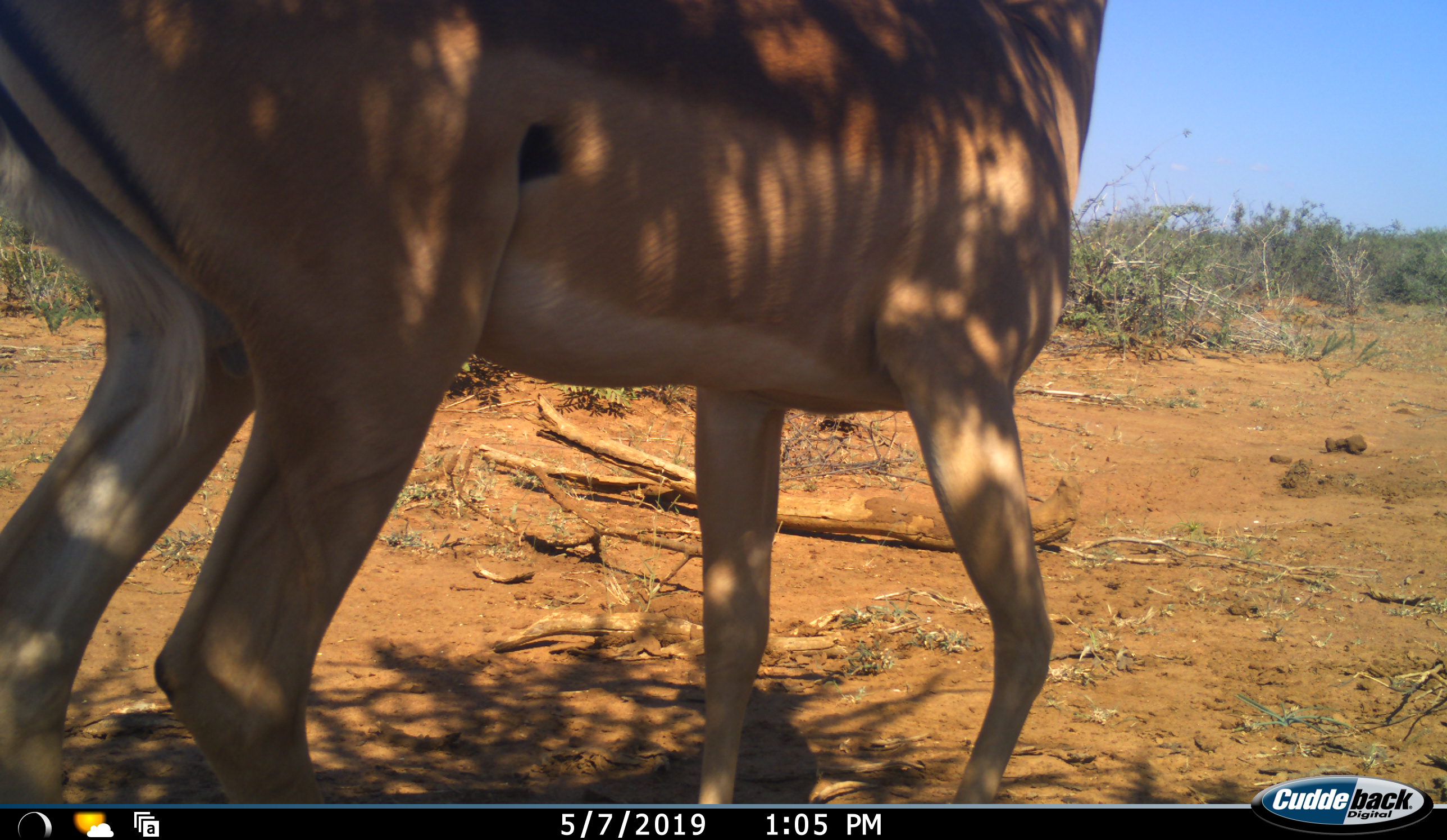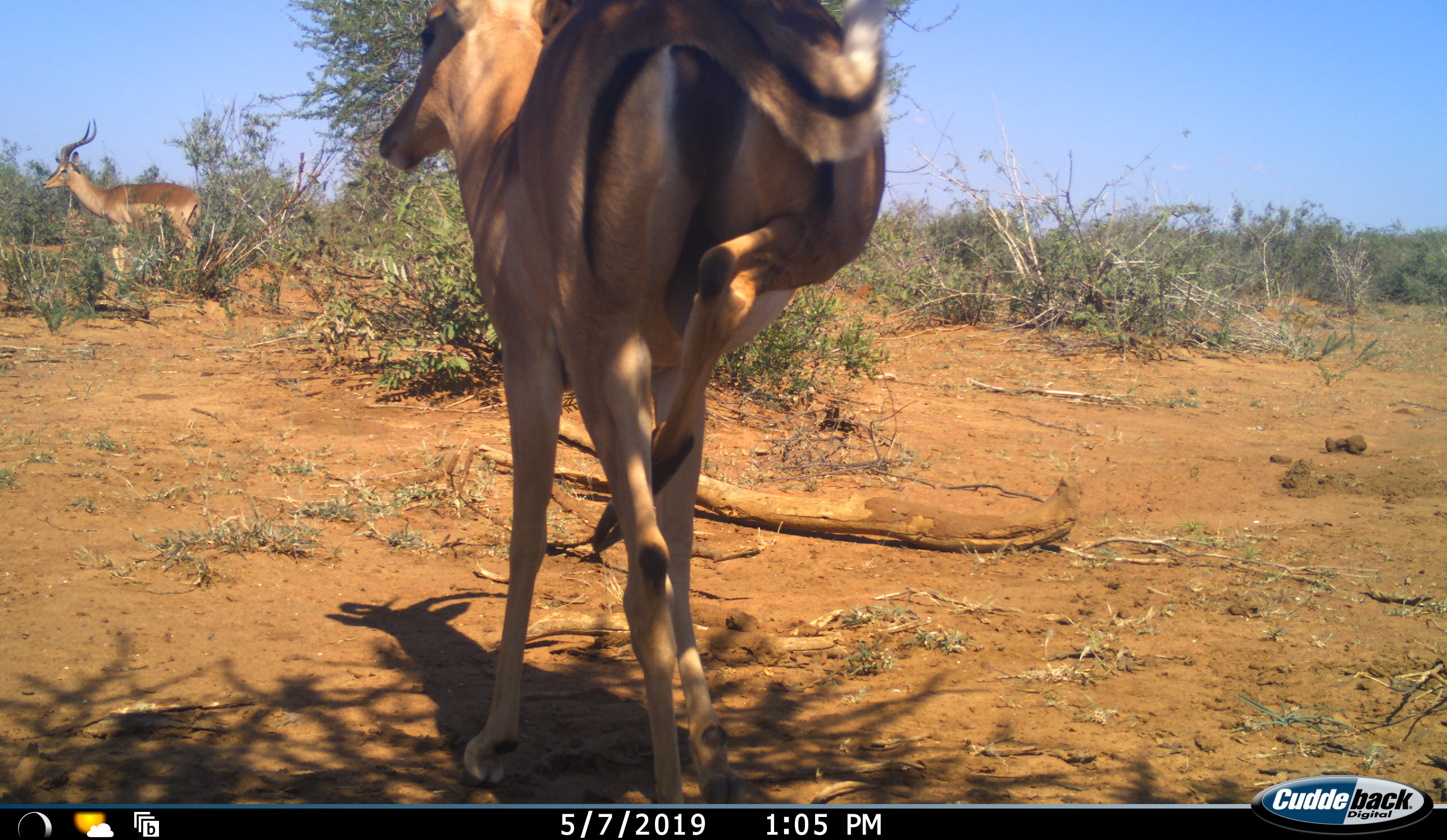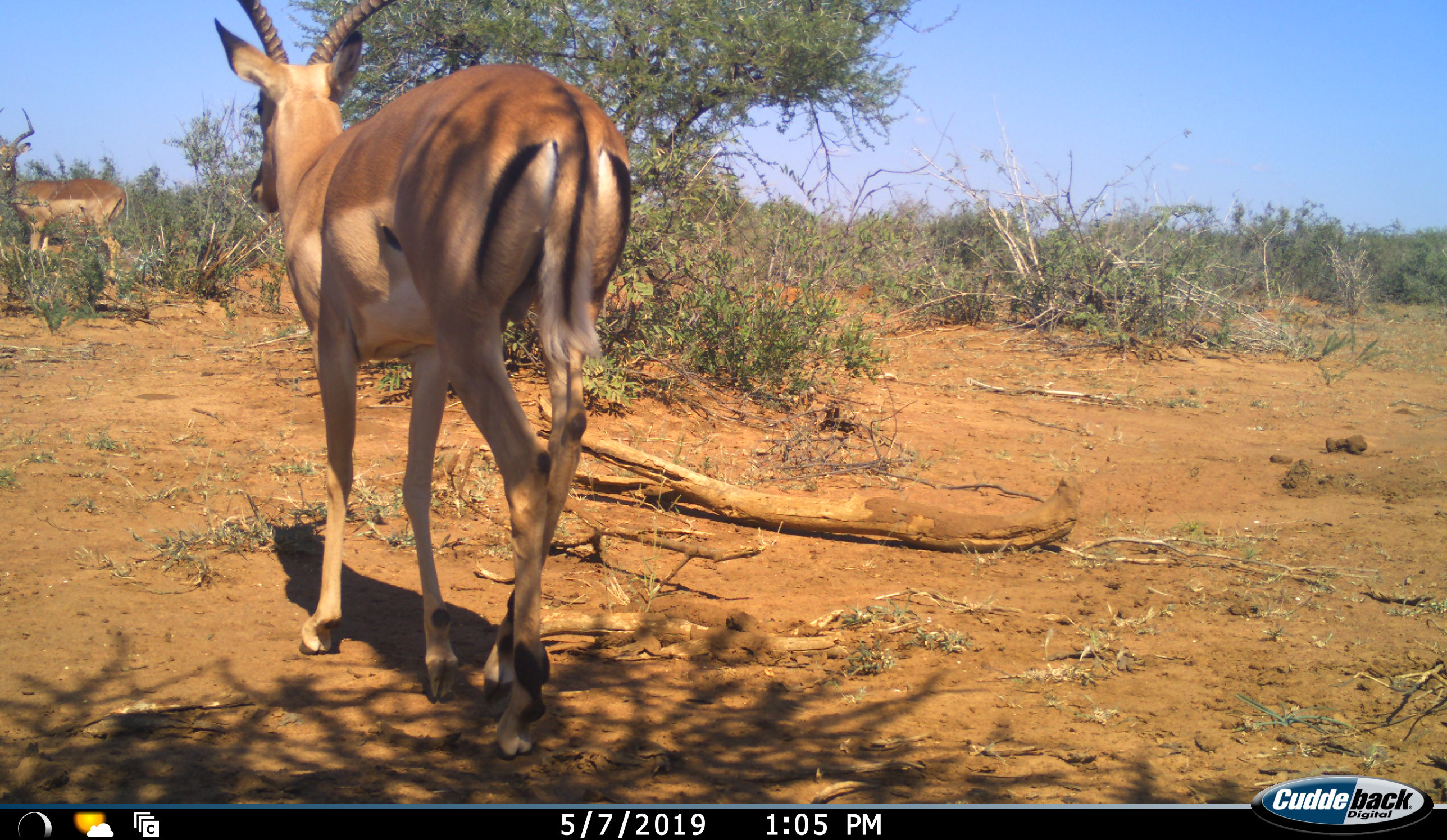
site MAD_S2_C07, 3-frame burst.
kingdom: Animalia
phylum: Chordata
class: Mammalia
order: Artiodactyla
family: Bovidae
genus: Aepyceros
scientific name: Aepyceros melampus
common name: impala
Impala (Aepyceros melampus), count 2. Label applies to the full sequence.